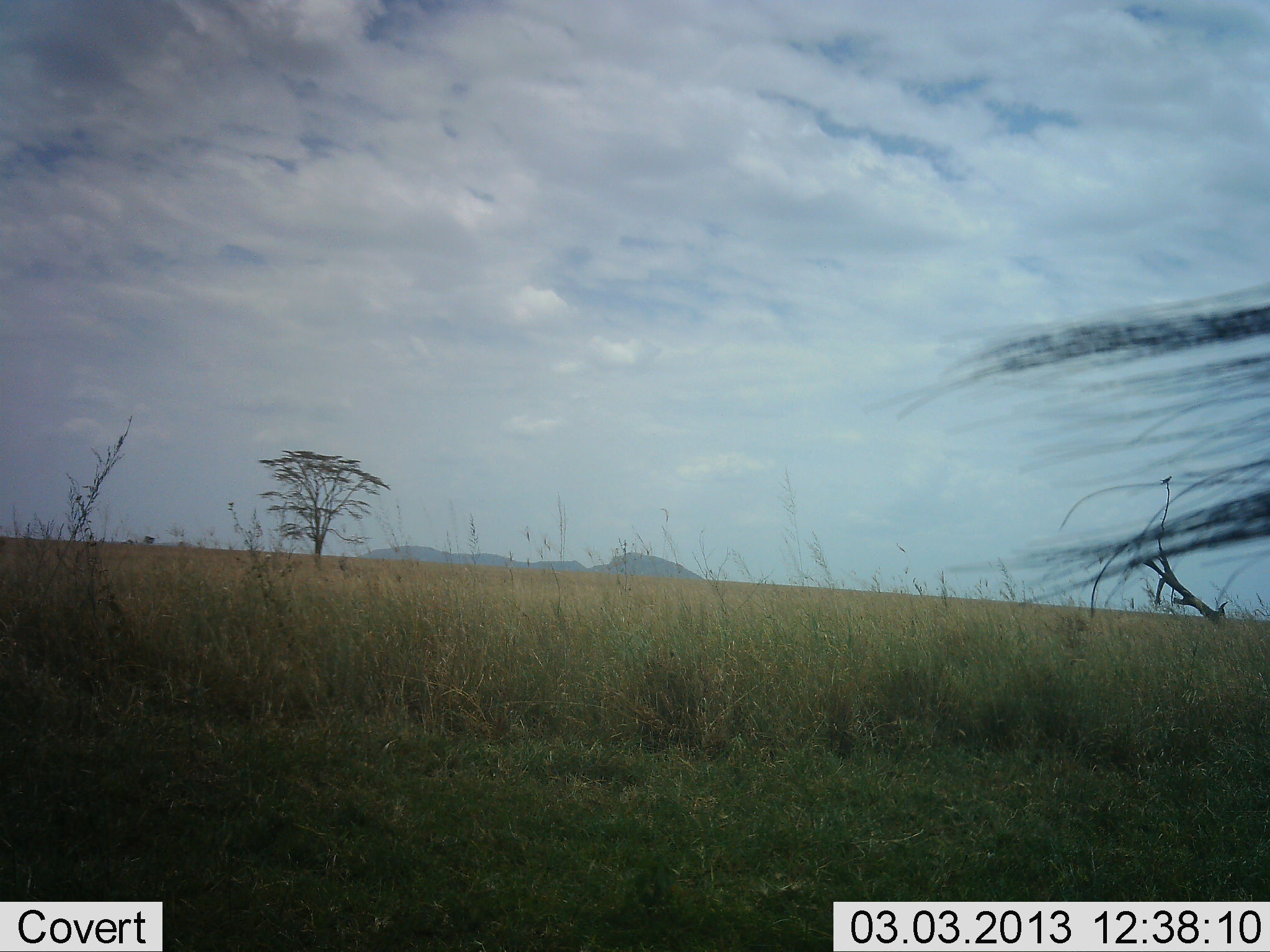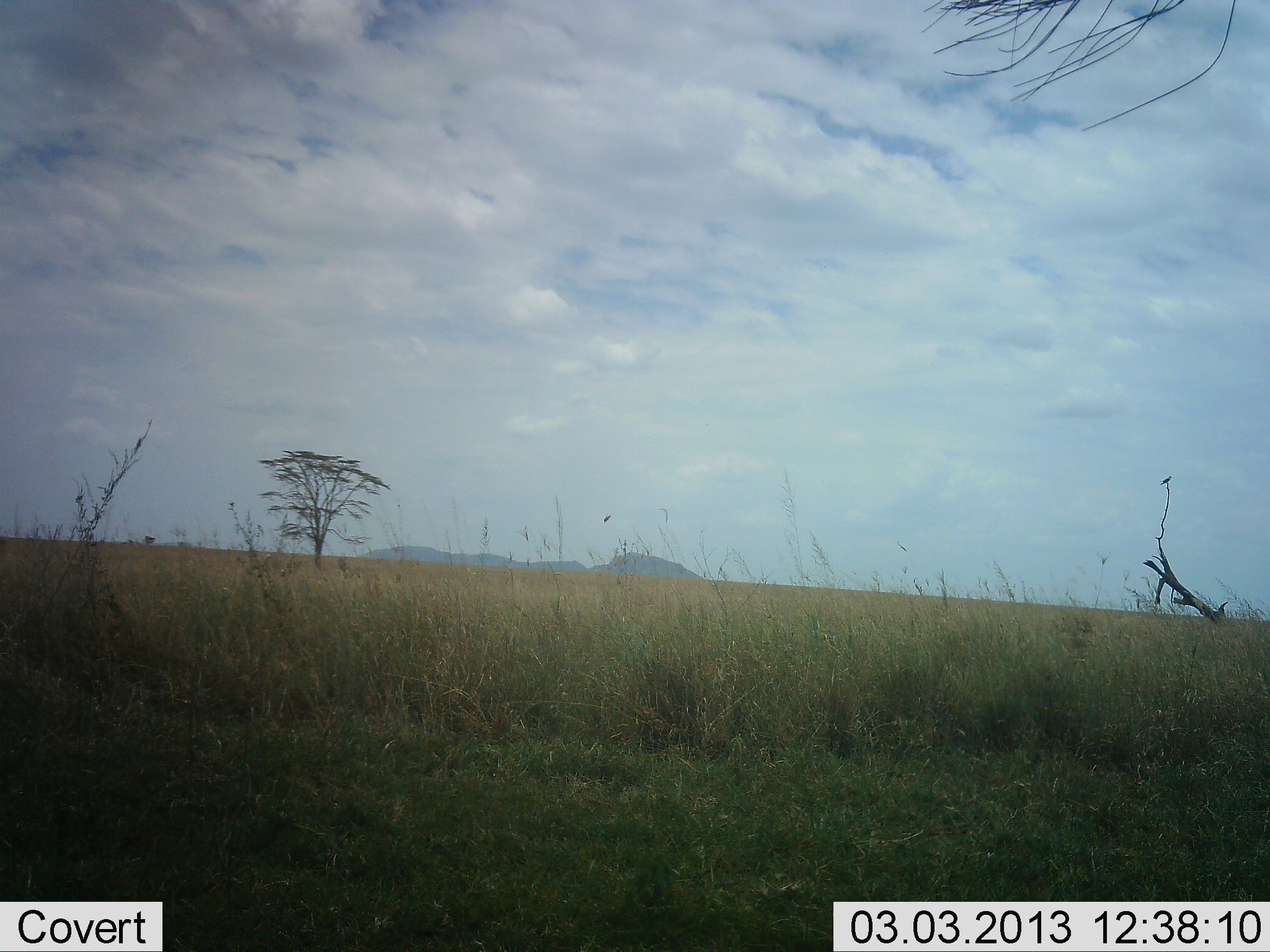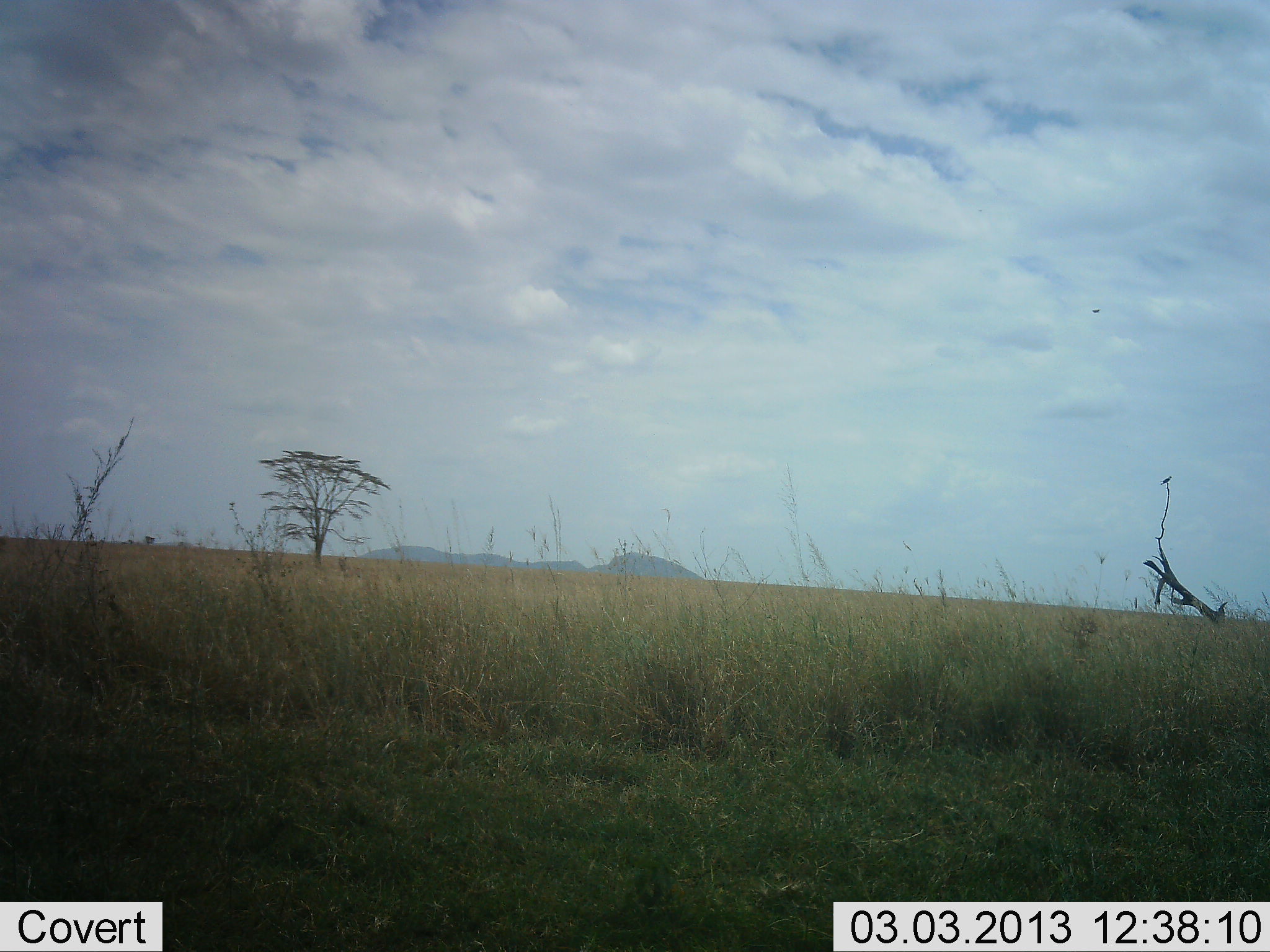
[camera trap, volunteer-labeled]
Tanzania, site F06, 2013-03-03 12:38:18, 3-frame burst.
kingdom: Animalia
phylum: Chordata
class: Mammalia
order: Artiodactyla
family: Bovidae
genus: Connochaetes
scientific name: Connochaetes taurinus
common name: blue wildebeest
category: wildebeest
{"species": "wildebeest (blue wildebeest) (Connochaetes taurinus)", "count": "1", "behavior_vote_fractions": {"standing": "78%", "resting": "0%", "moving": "22%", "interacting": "0%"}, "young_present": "0%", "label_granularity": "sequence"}